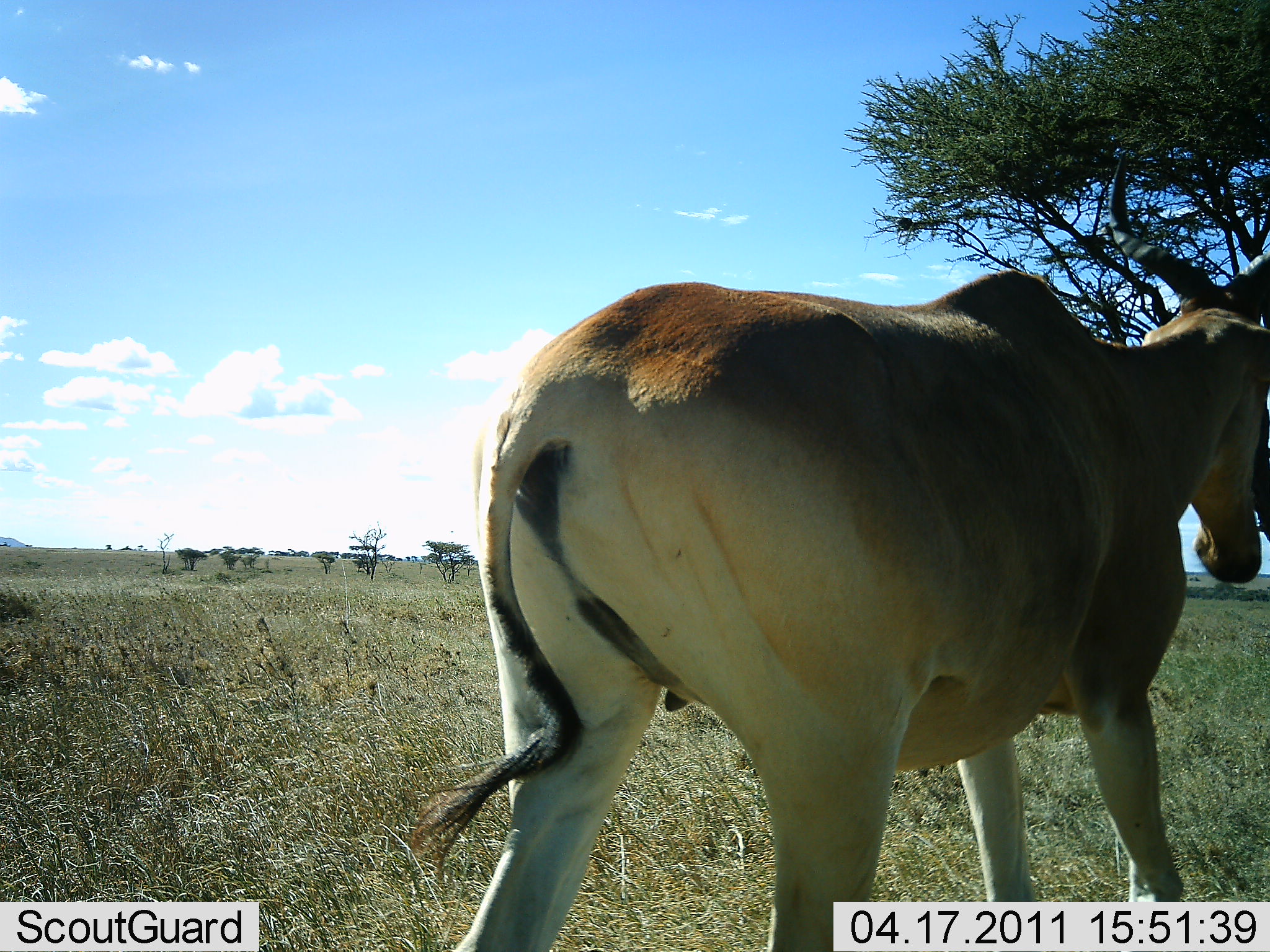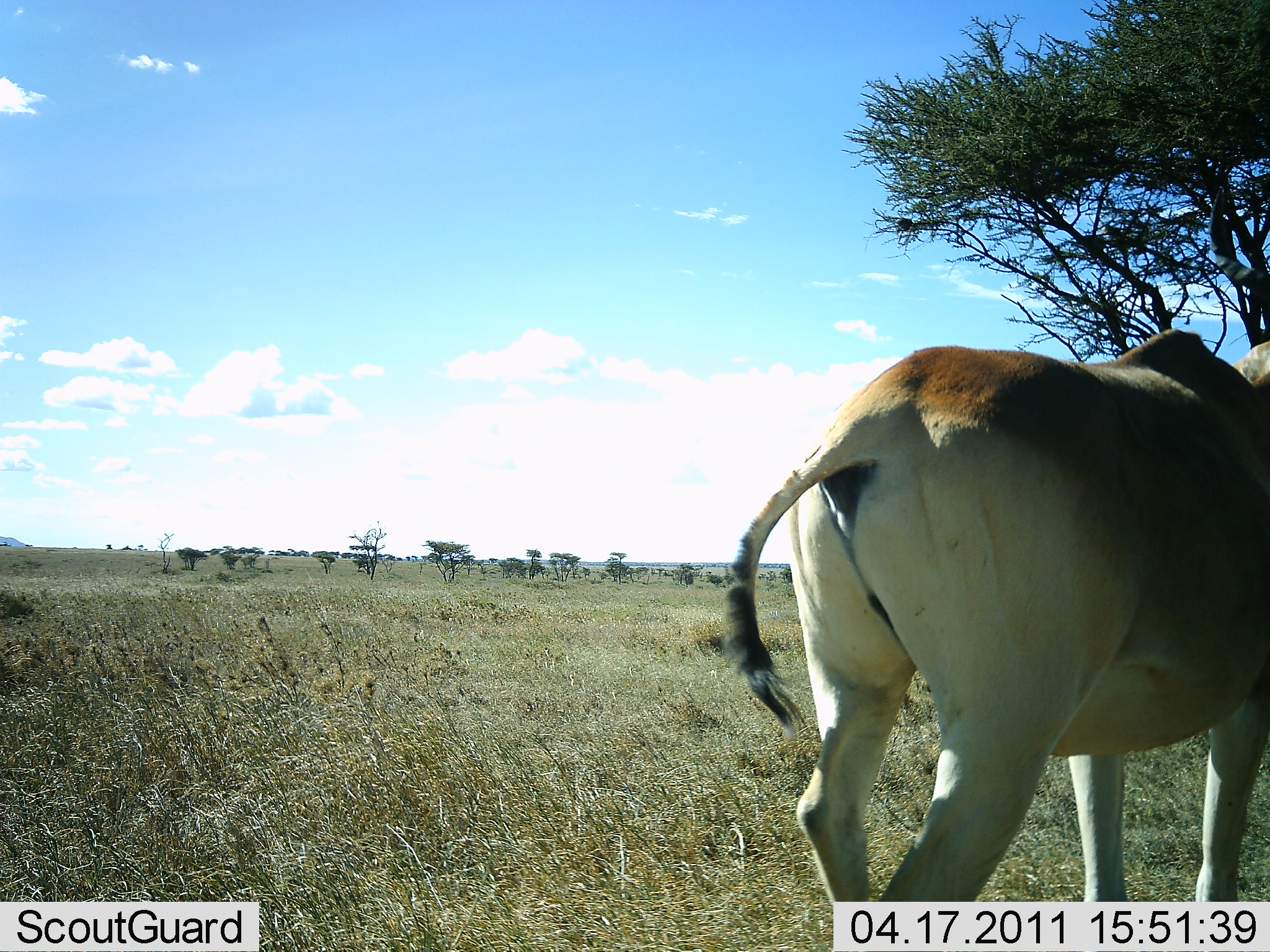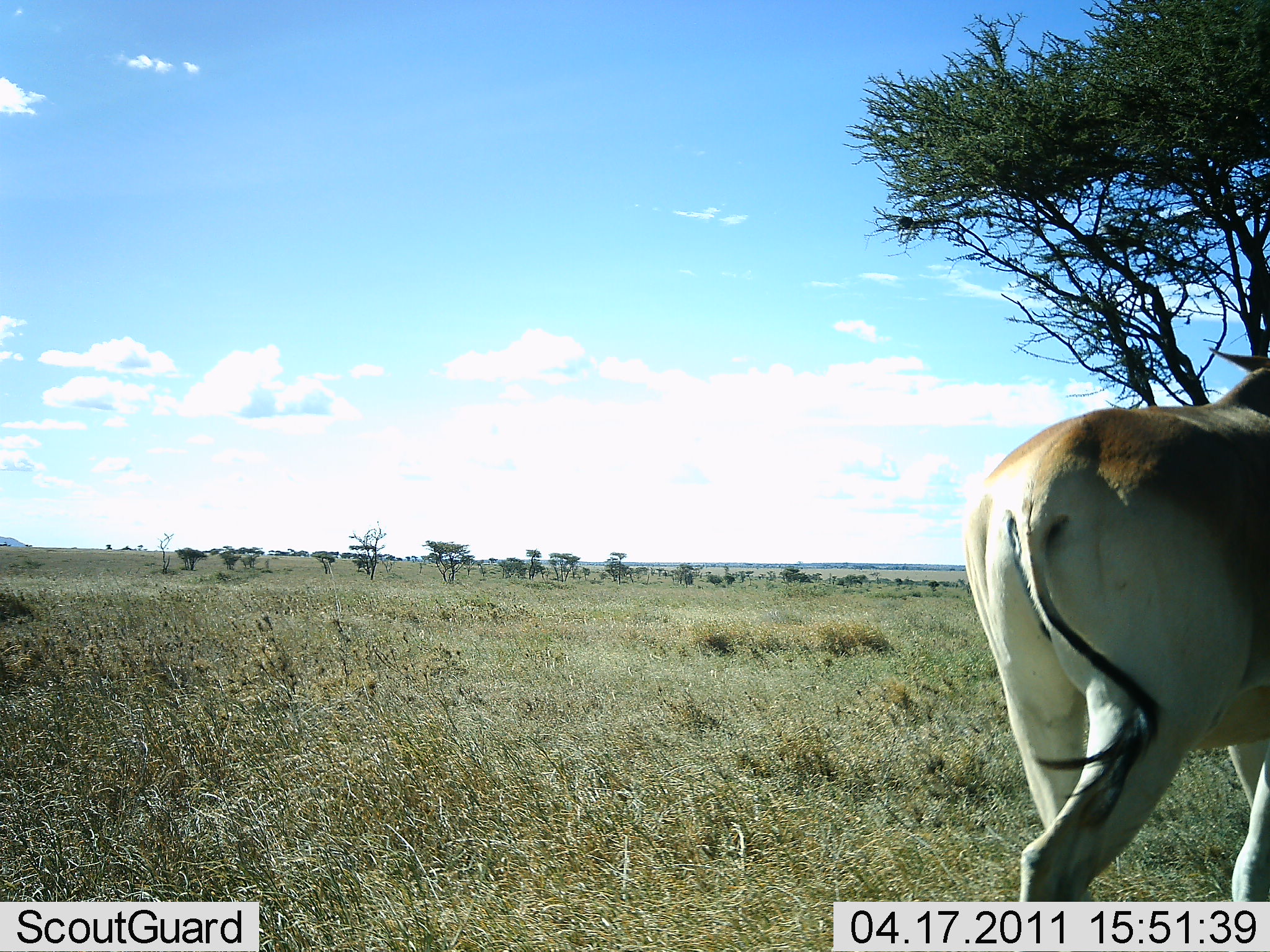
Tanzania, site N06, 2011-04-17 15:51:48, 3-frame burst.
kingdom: Animalia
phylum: Chordata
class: Mammalia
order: Artiodactyla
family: Bovidae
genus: Alcelaphus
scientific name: Alcelaphus buselaphus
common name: hartebeest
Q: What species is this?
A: Hartebeest (Alcelaphus buselaphus).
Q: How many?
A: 1.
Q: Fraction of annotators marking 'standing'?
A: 20%.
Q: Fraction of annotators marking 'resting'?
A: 0%.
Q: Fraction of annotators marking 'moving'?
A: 80%.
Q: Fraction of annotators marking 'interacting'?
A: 0%.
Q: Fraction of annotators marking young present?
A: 0%.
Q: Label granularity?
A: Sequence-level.